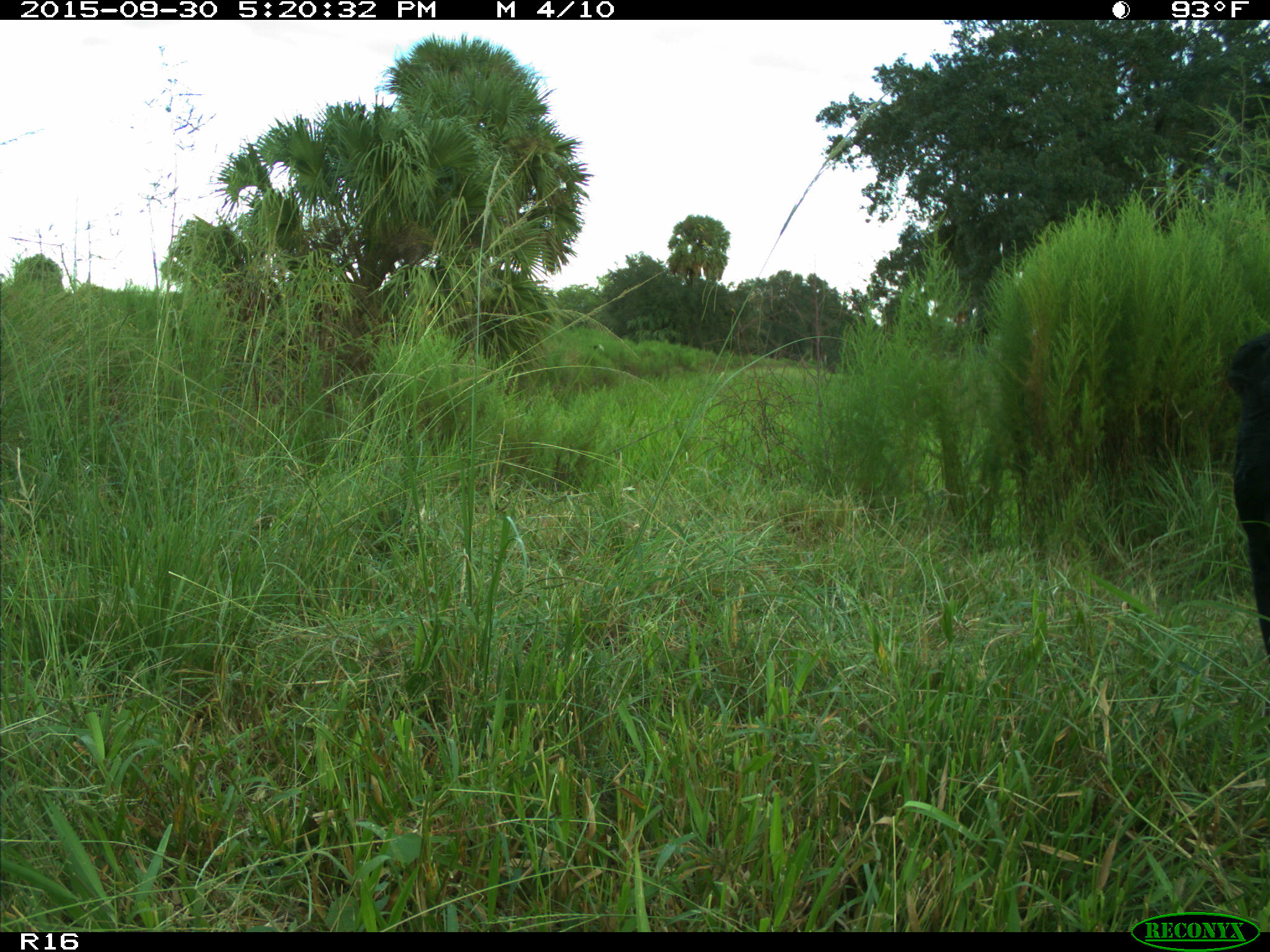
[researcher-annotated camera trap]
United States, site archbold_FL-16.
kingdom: Animalia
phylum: Chordata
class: Mammalia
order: Artiodactyla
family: Bovidae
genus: Bos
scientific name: Bos taurus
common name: domestic cow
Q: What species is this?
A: Bos taurus (domestic cow).